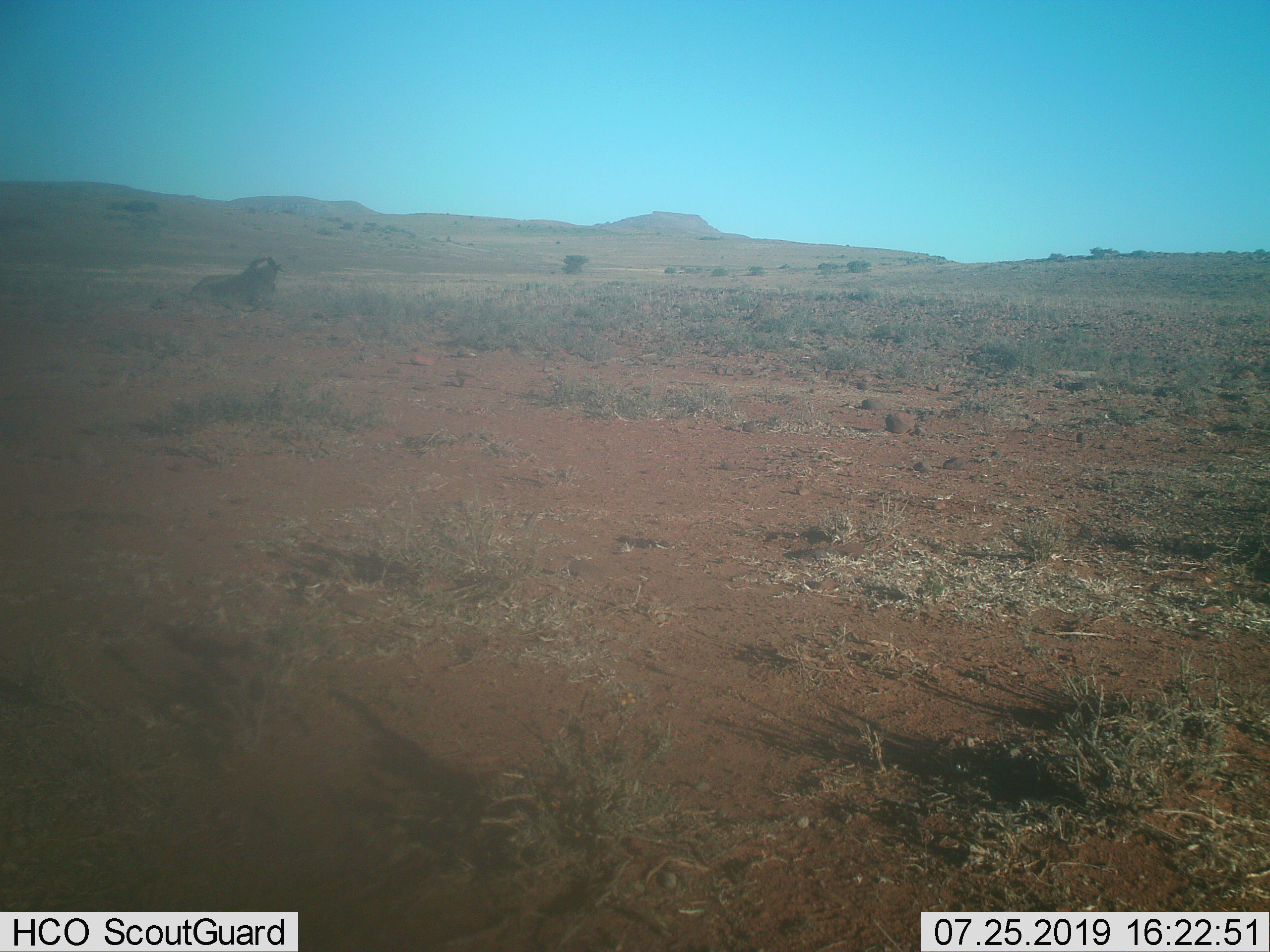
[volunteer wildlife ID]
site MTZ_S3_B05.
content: unidentified animal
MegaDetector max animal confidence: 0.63